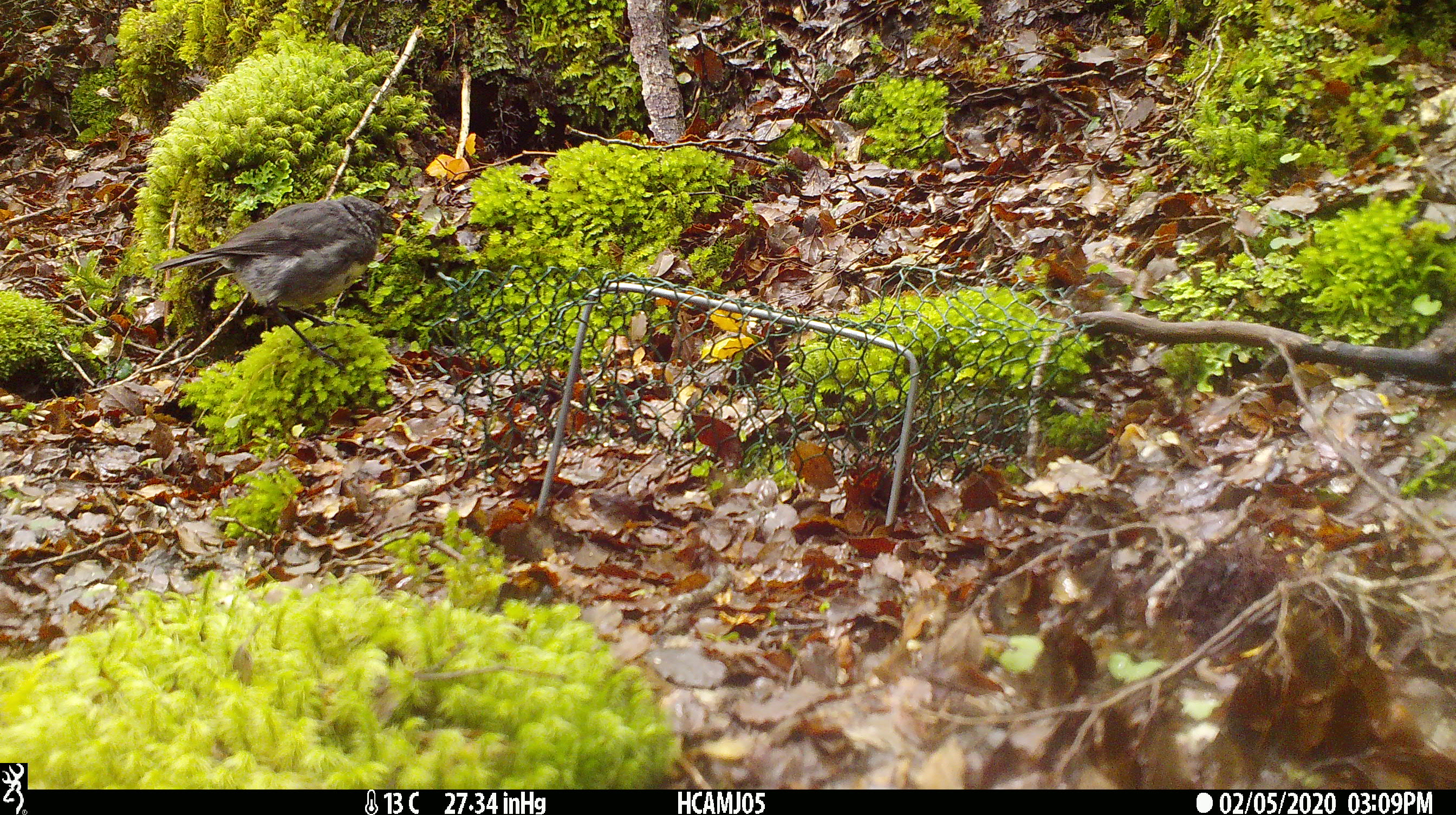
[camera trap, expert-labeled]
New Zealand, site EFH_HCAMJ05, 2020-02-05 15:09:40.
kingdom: Animalia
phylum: Chordata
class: Aves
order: Passeriformes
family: Petroicidae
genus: Petroica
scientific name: Petroica australis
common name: new zealand robin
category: robin